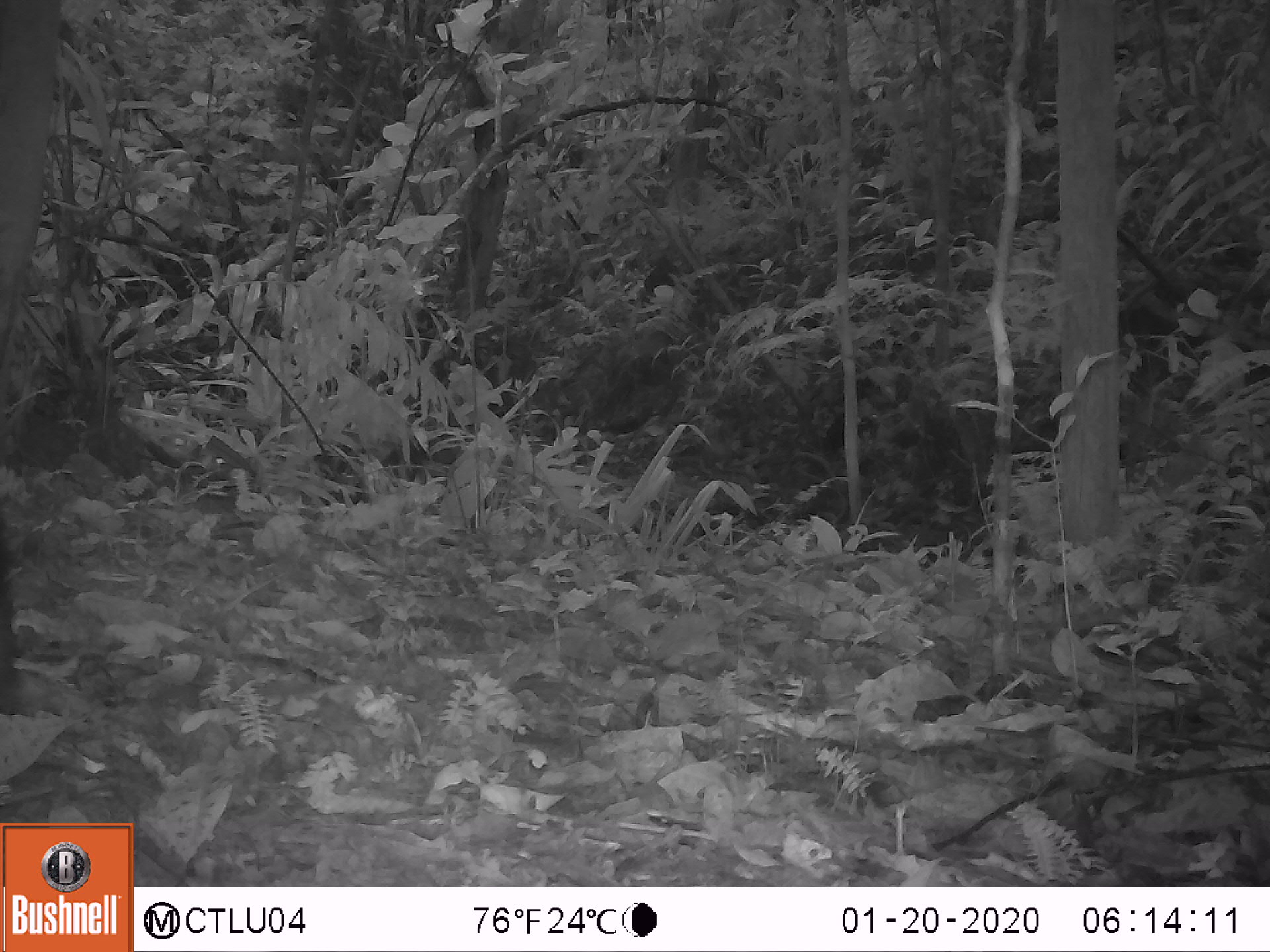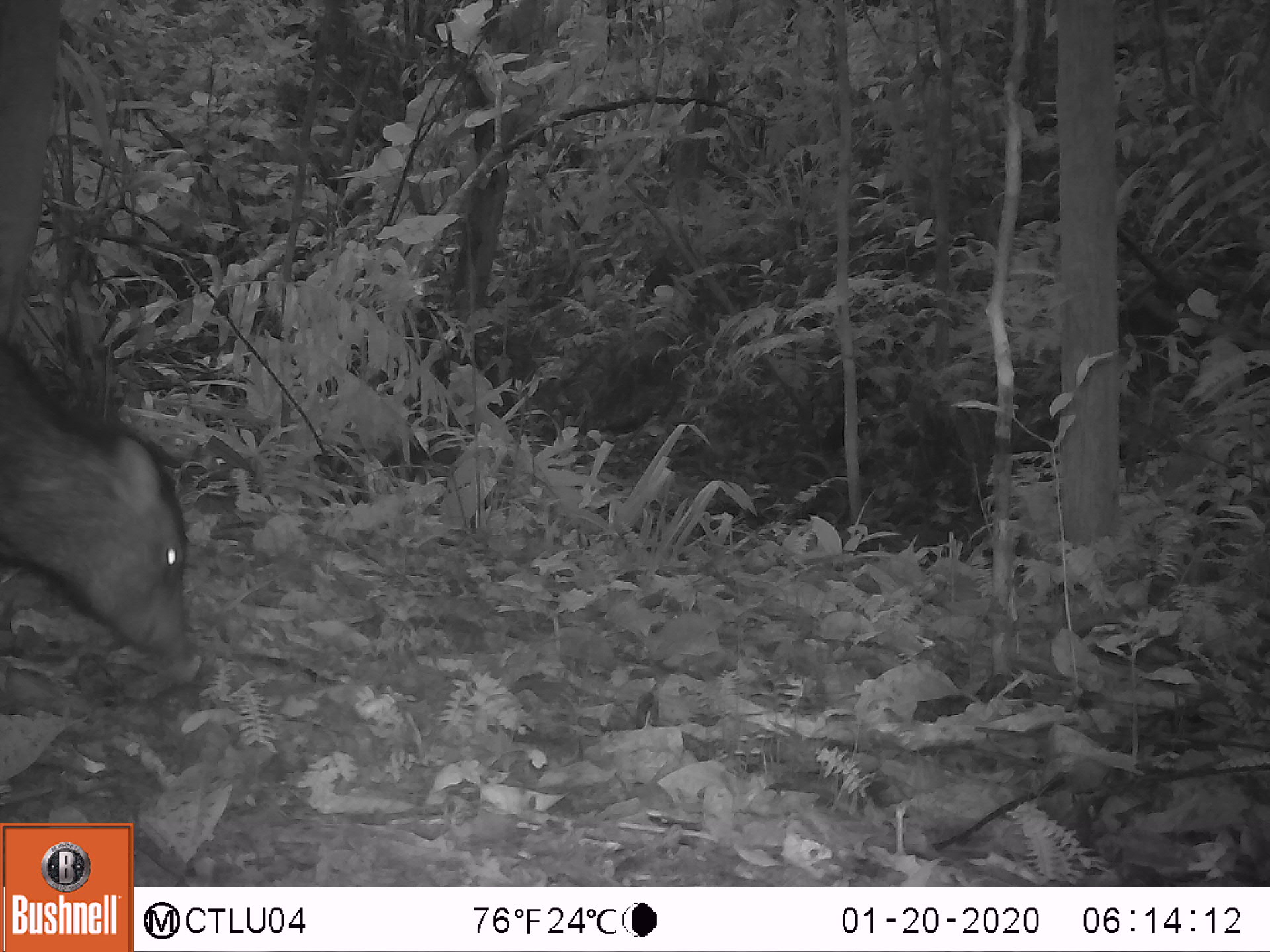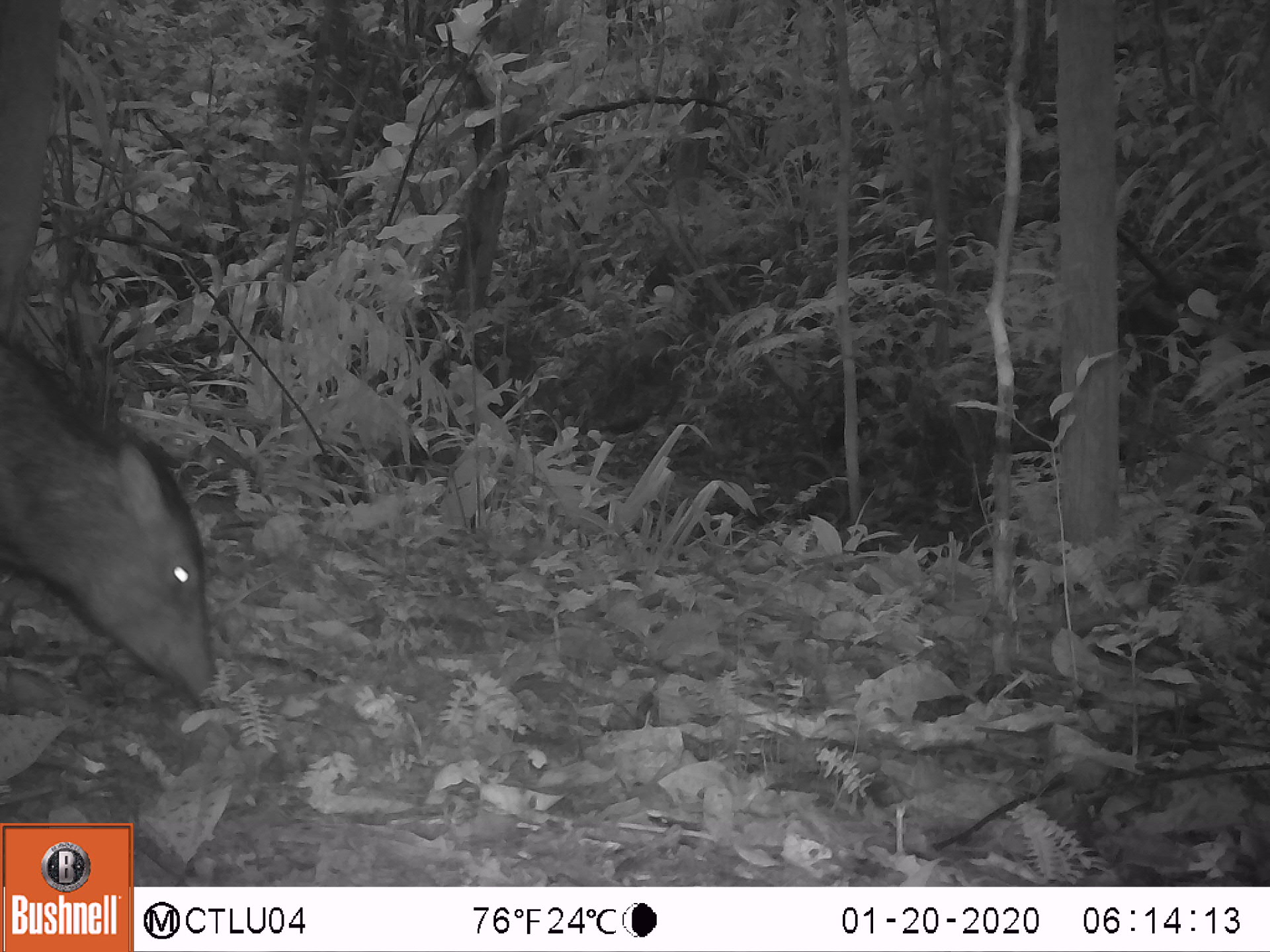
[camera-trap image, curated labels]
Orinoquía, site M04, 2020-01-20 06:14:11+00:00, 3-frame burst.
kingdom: Animalia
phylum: Chordata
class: Mammalia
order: Artiodactyla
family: Tayassuidae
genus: Pecari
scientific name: Pecari tajacu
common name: collared peccary